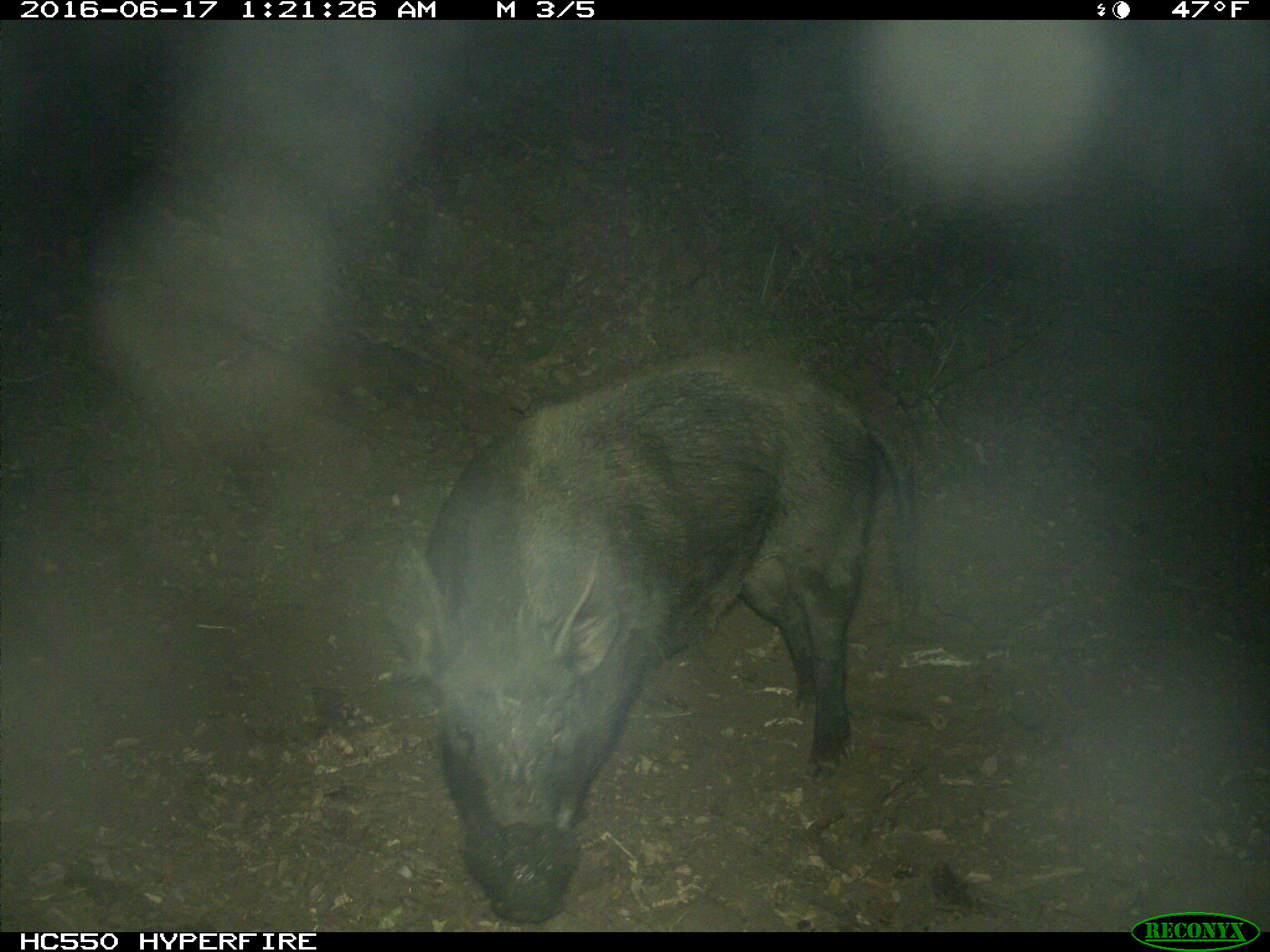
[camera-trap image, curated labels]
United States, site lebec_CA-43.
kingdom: Animalia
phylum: Chordata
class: Mammalia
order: Artiodactyla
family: Suidae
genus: Sus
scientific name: Sus scrofa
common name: wild boar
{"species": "Sus scrofa (wild boar)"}